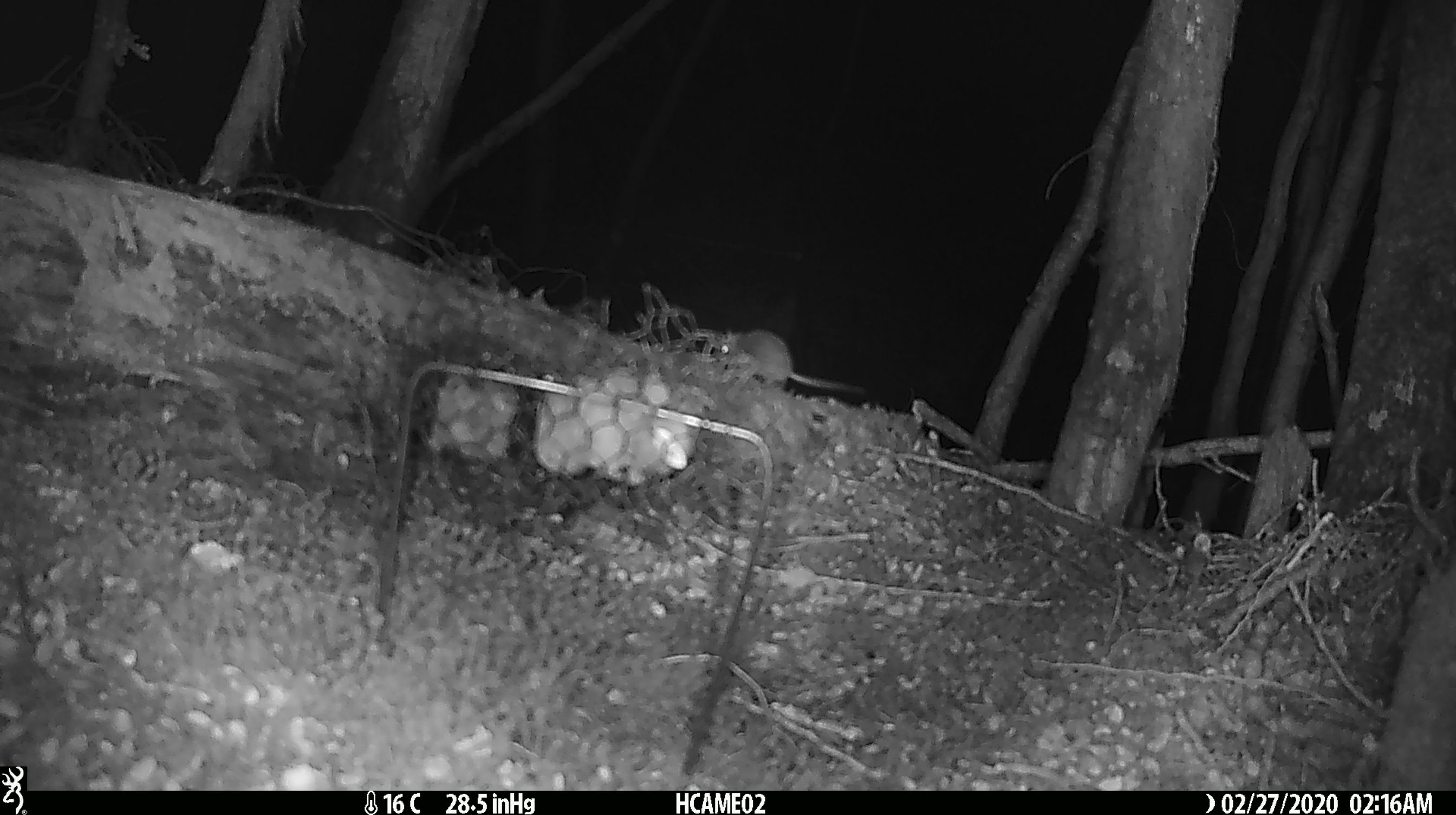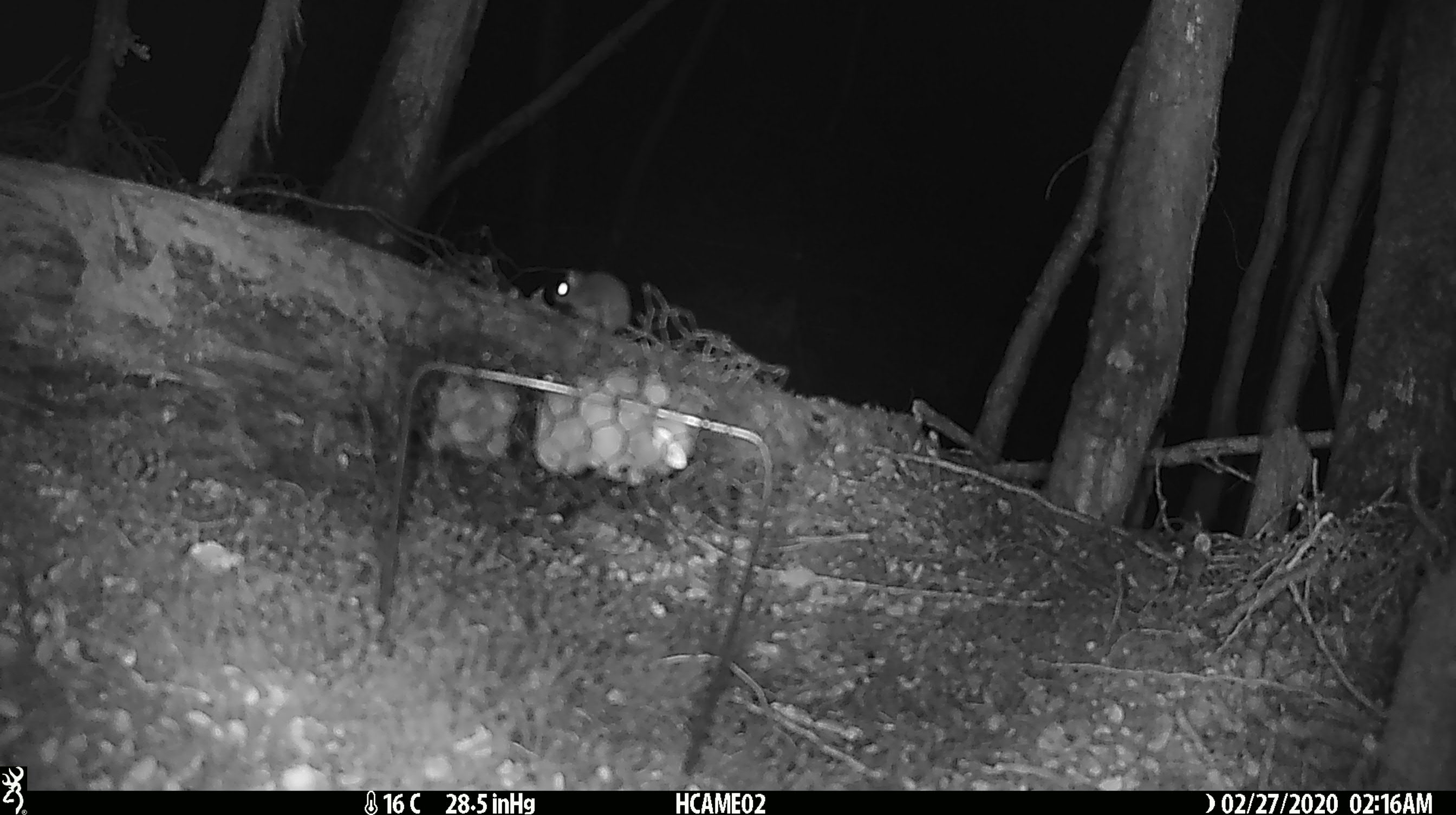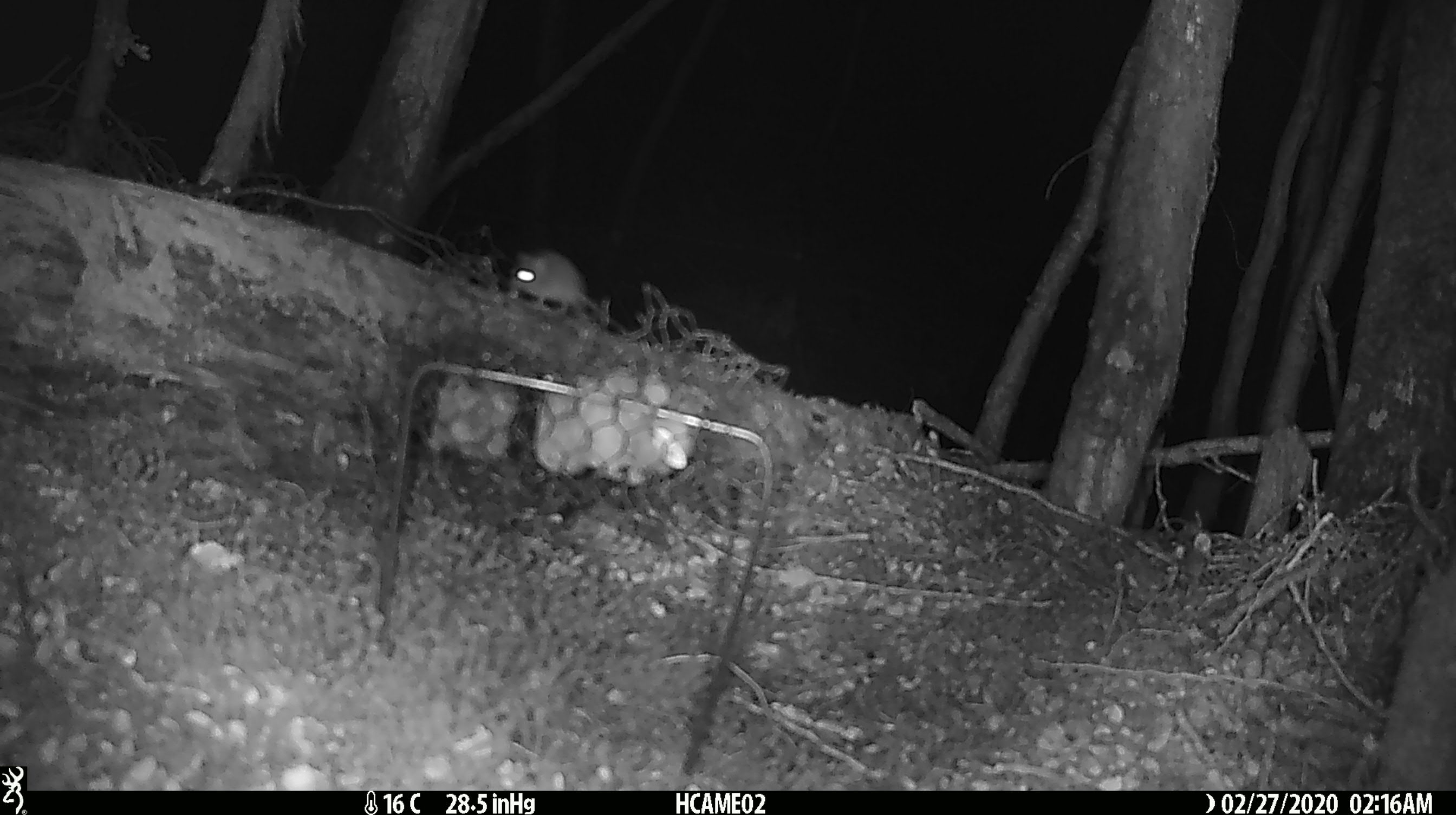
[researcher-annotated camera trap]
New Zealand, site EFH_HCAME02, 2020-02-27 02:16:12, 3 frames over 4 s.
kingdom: Animalia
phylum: Chordata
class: Mammalia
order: Rodentia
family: Muridae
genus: Mus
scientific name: Mus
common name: mouse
Mouse (Mus).